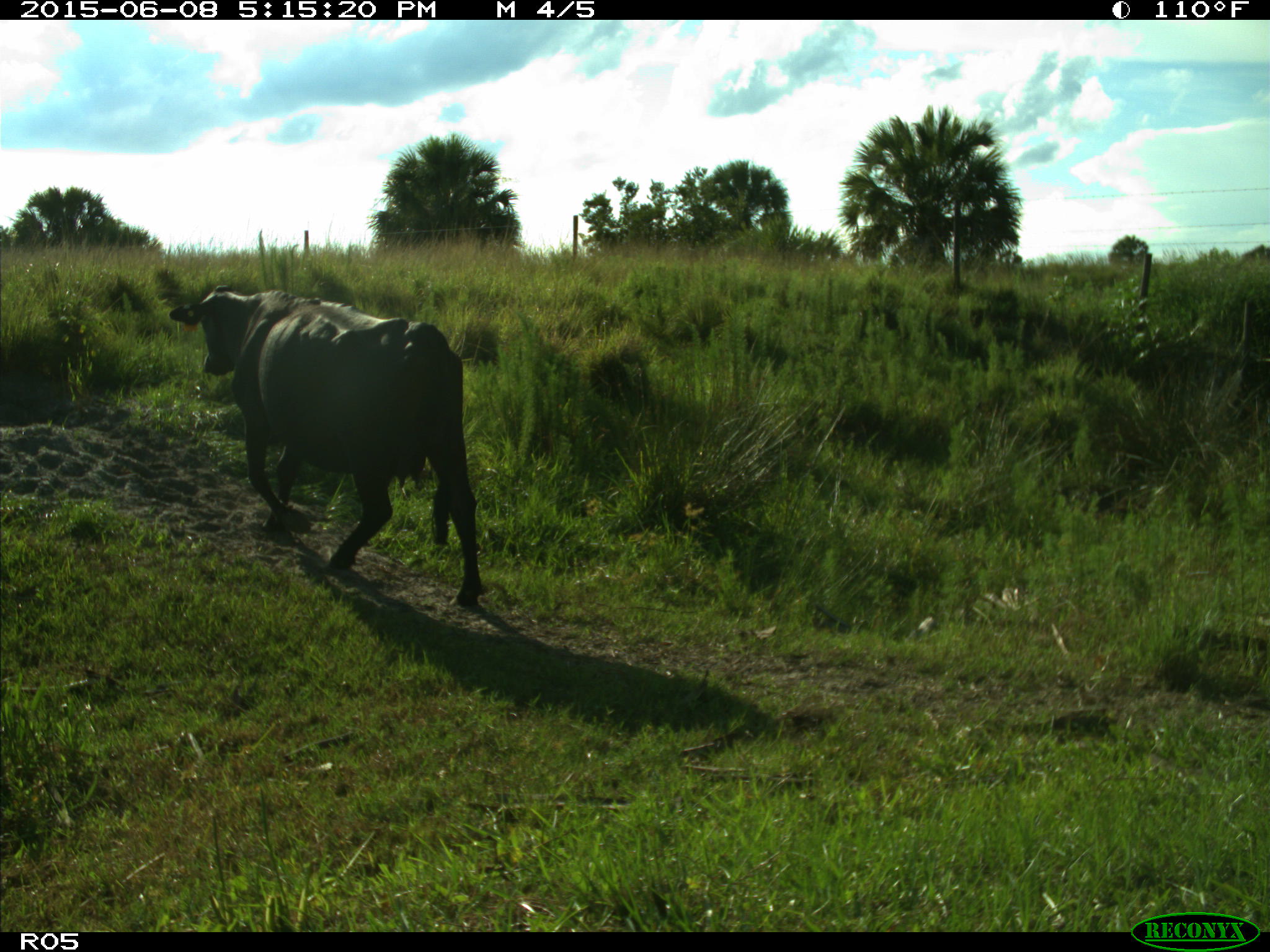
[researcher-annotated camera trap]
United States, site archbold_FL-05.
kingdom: Animalia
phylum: Chordata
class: Mammalia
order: Artiodactyla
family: Bovidae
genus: Bos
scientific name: Bos taurus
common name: domestic cow